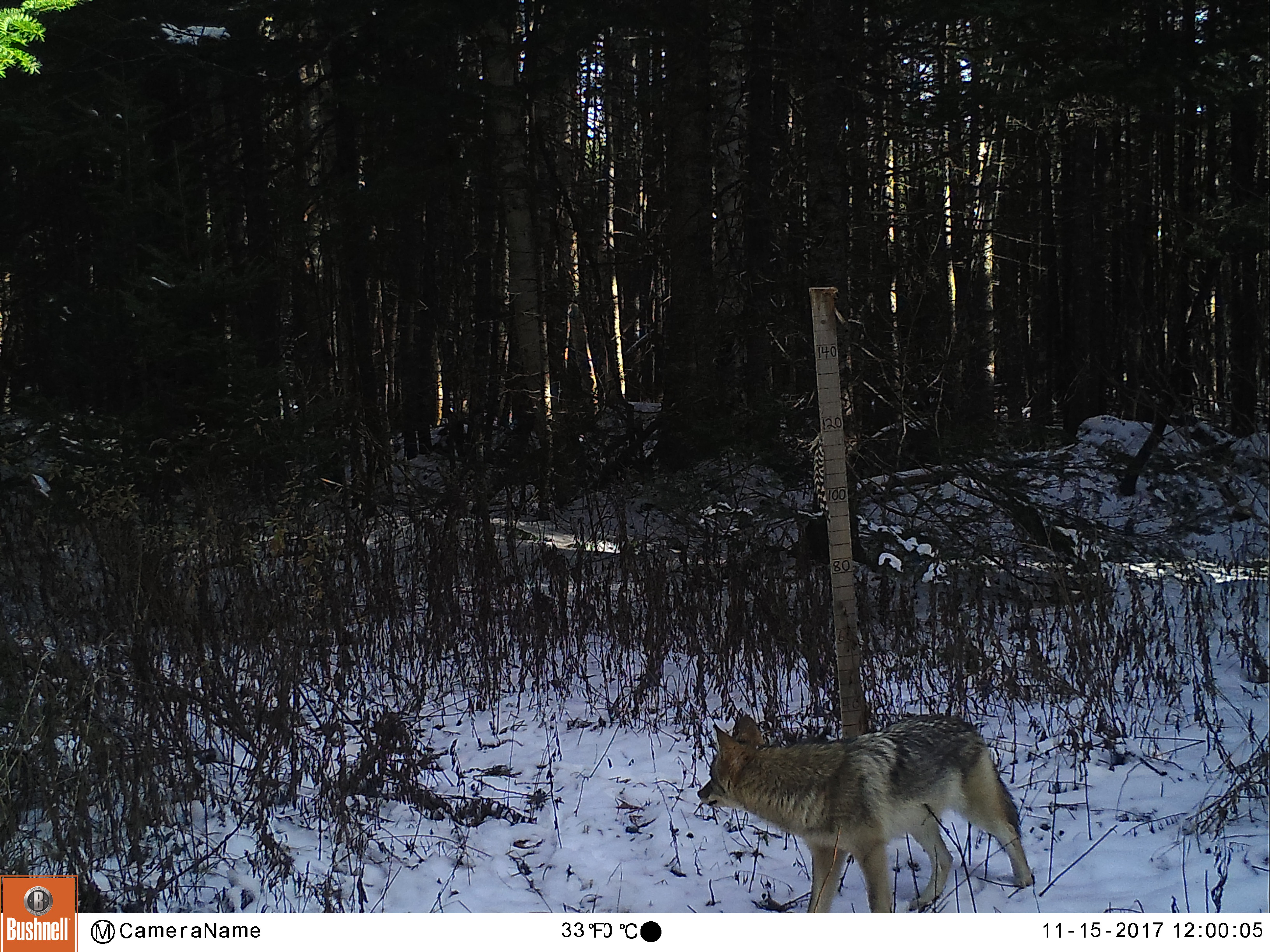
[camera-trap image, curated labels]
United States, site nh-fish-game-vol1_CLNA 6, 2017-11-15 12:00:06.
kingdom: Animalia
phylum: Chordata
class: Mammalia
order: Carnivora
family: Canidae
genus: Canis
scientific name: Canis latrans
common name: coyote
Coyote (Canis latrans).